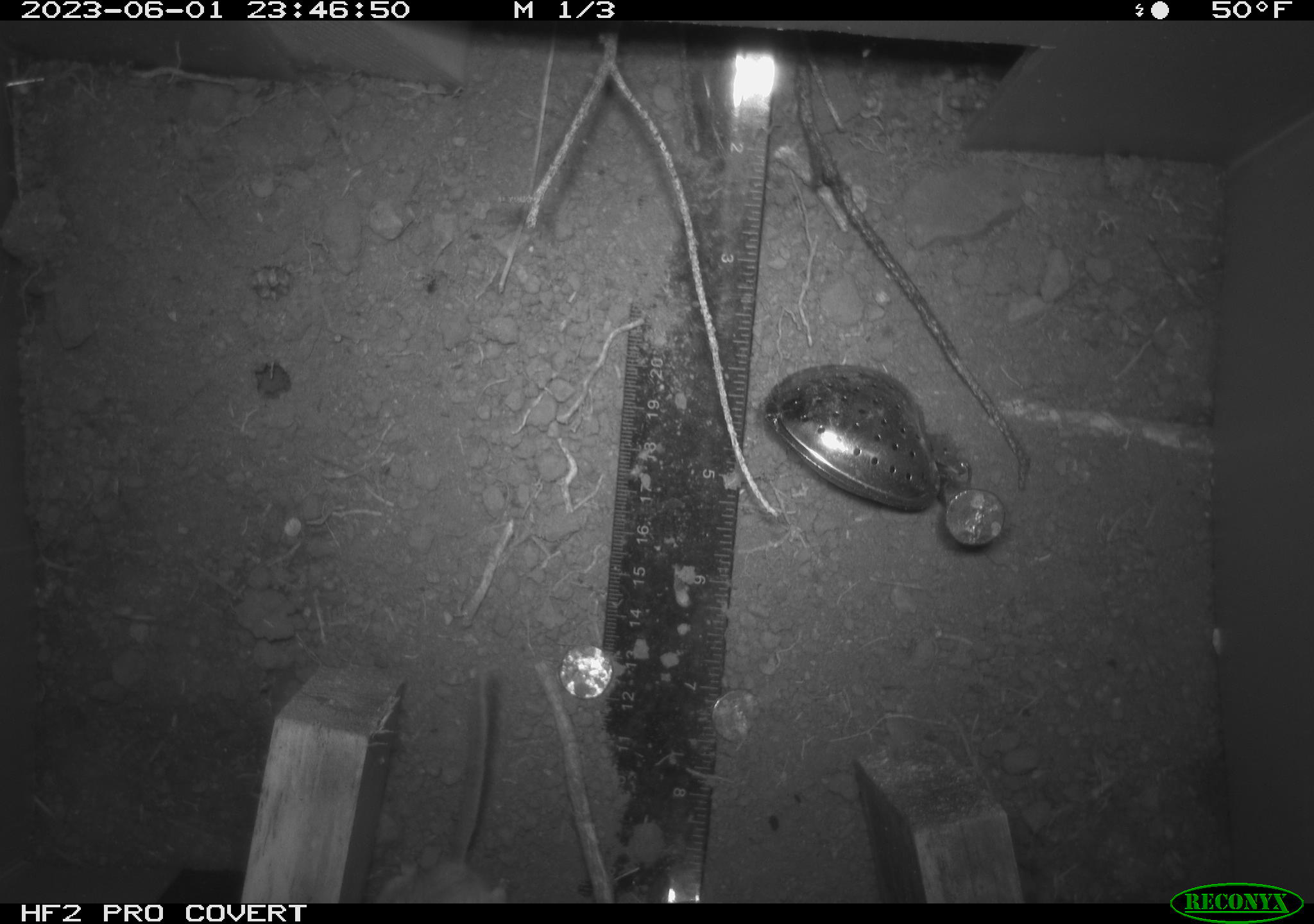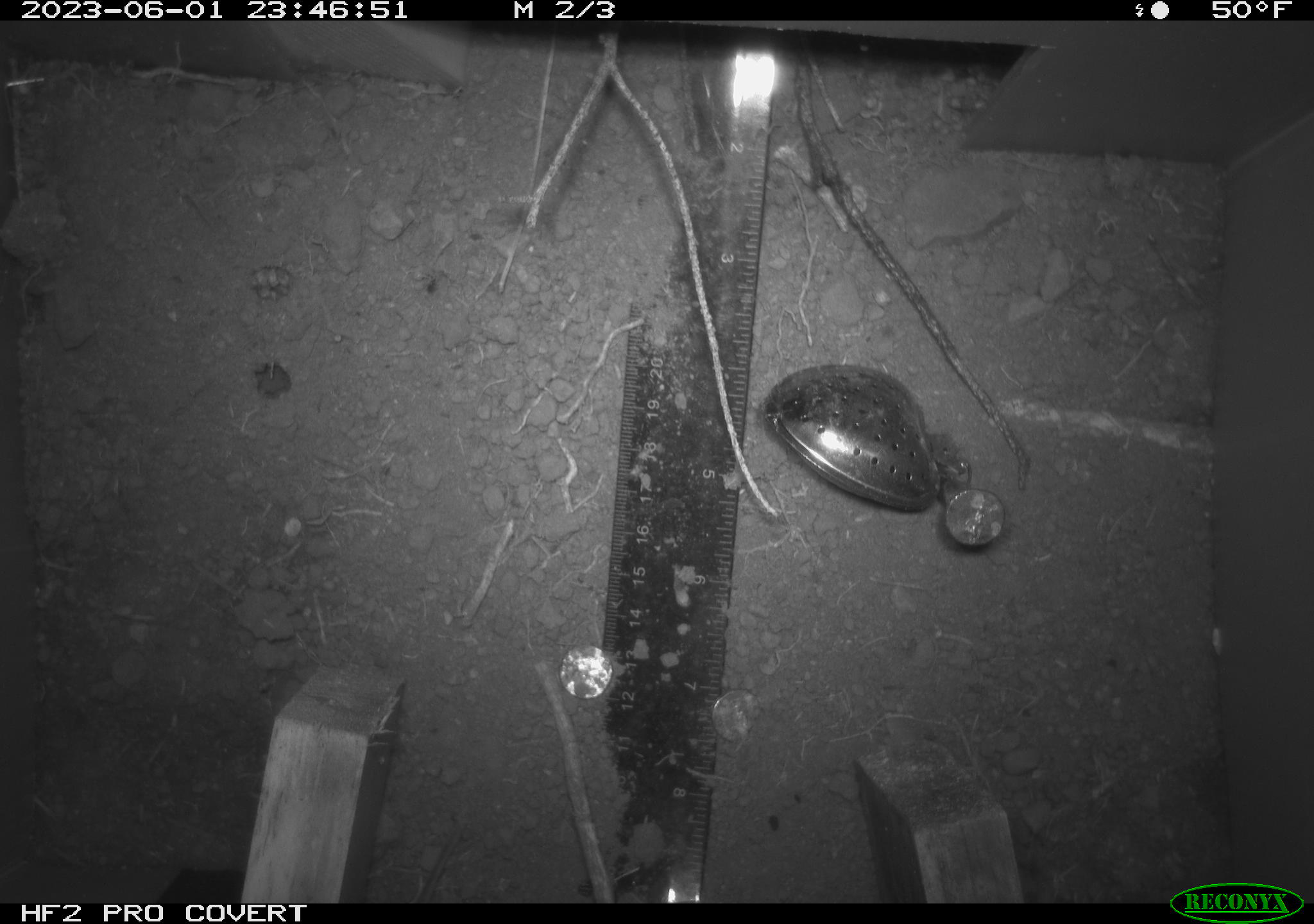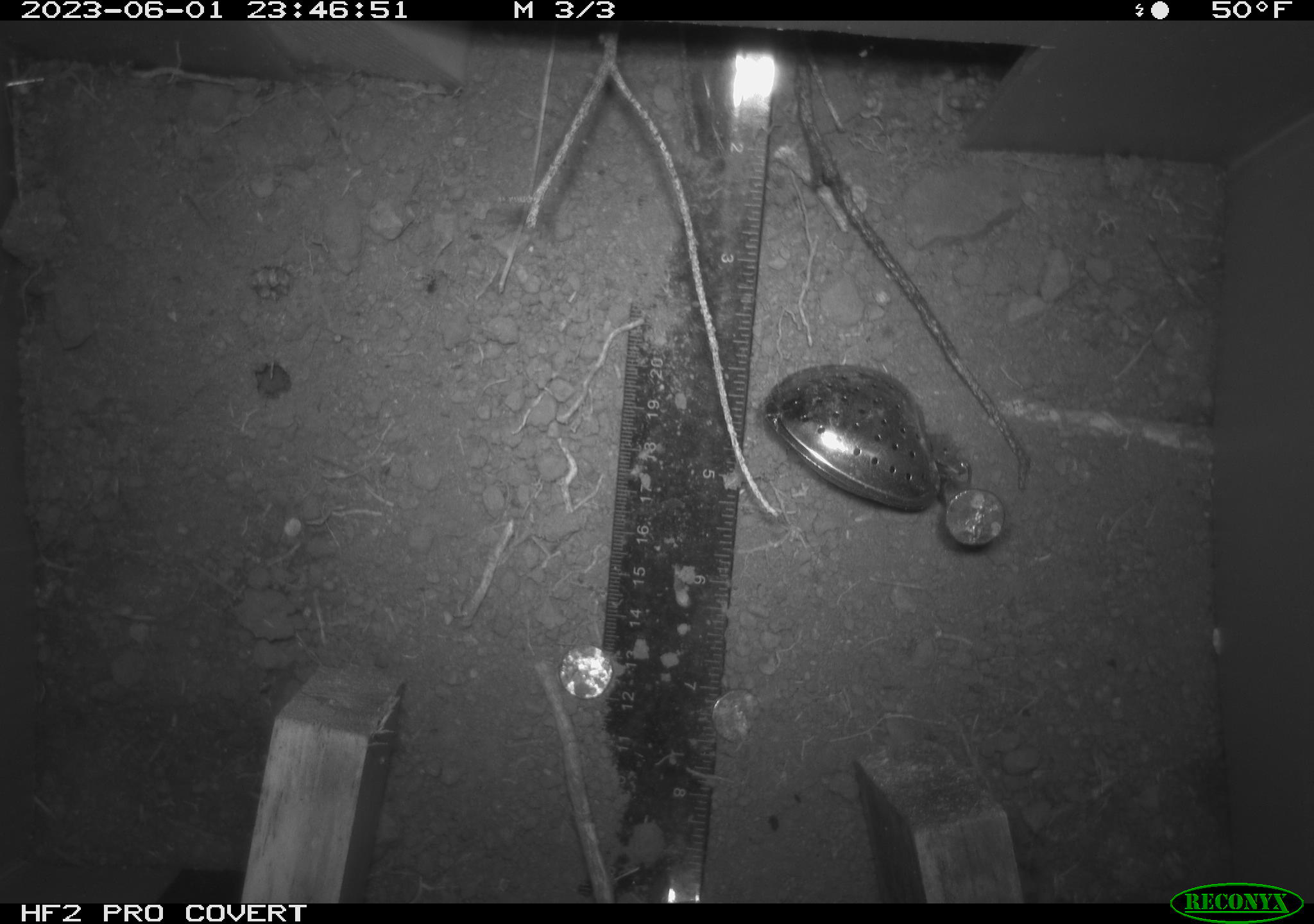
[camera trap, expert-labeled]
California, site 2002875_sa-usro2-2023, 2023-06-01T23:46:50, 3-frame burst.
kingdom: Animalia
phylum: Chordata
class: Mammalia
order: Rodentia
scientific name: Rodentia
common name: mouse species